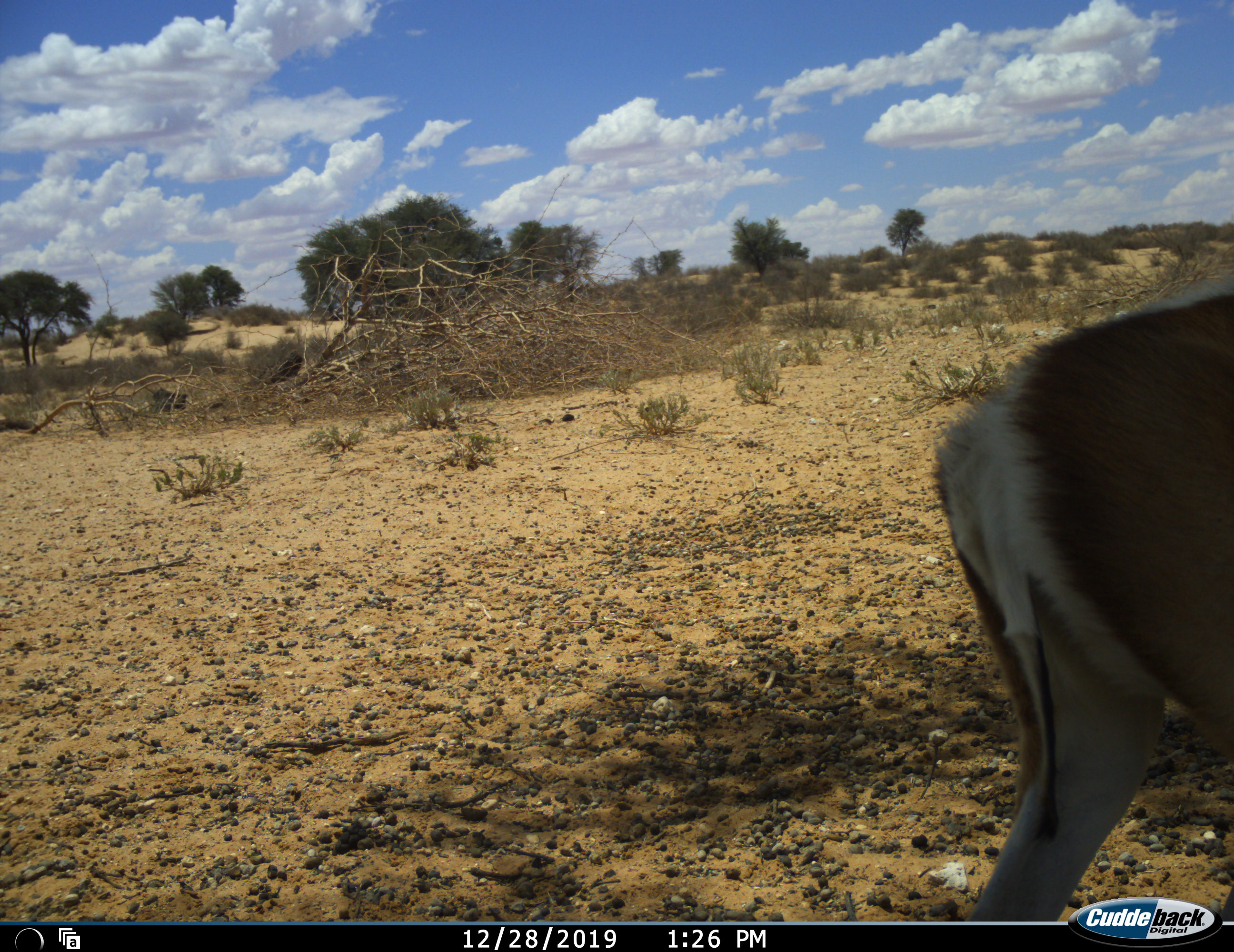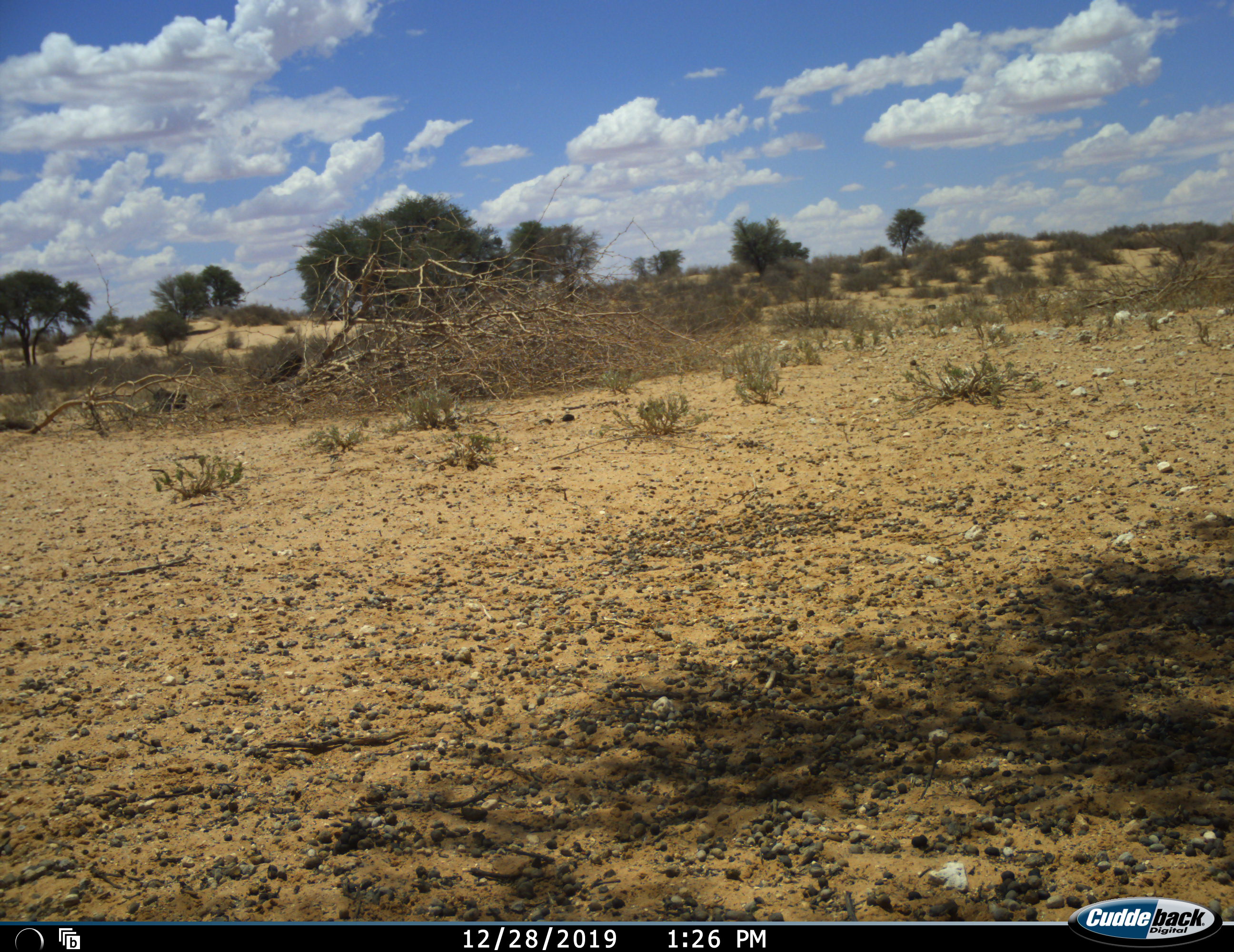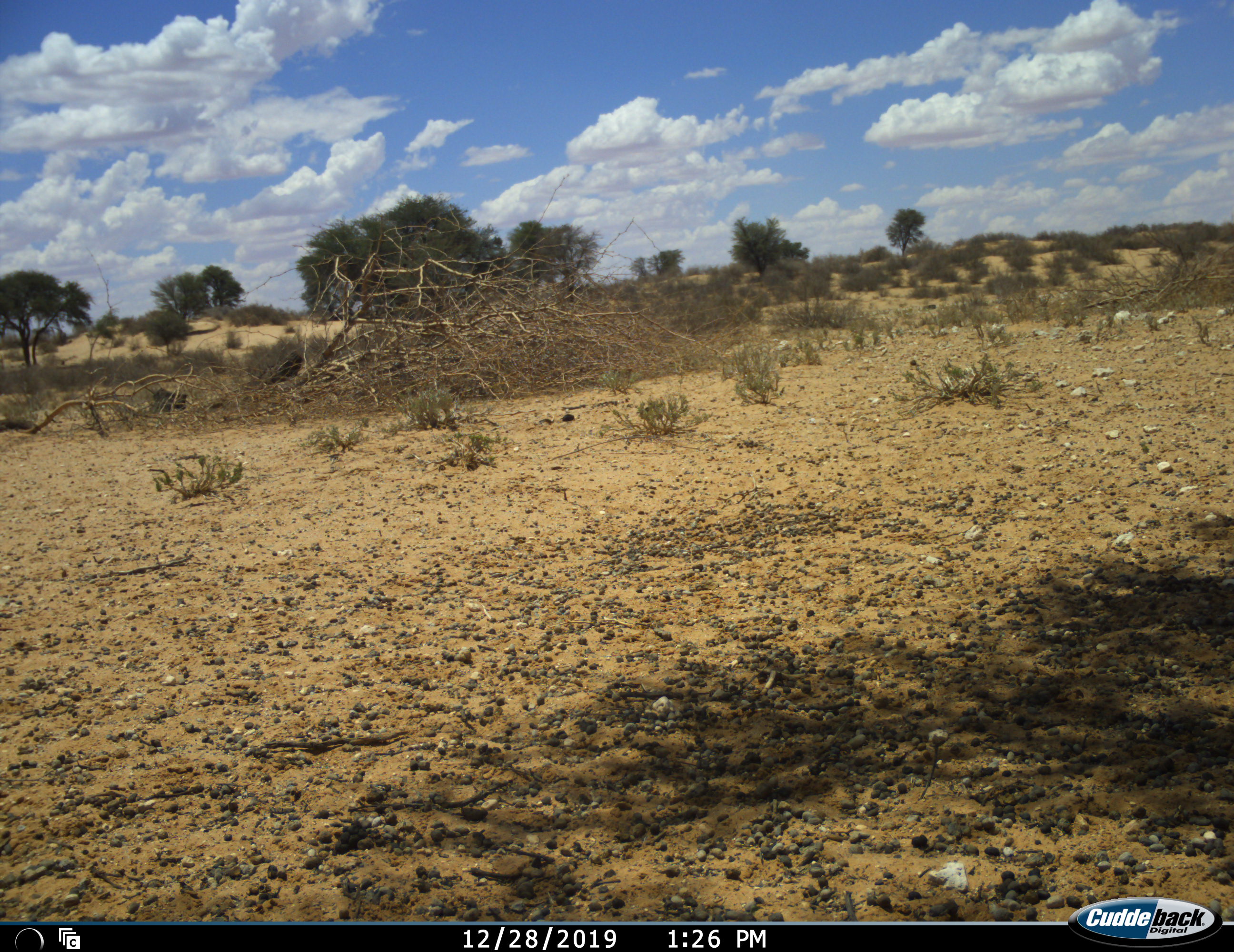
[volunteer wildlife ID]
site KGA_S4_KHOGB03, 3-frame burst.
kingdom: Animalia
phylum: Chordata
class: Mammalia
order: Artiodactyla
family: Bovidae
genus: Antidorcas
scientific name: Antidorcas marsupialis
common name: springbok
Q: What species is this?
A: Springbok (Antidorcas marsupialis).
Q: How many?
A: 1.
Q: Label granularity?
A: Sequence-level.